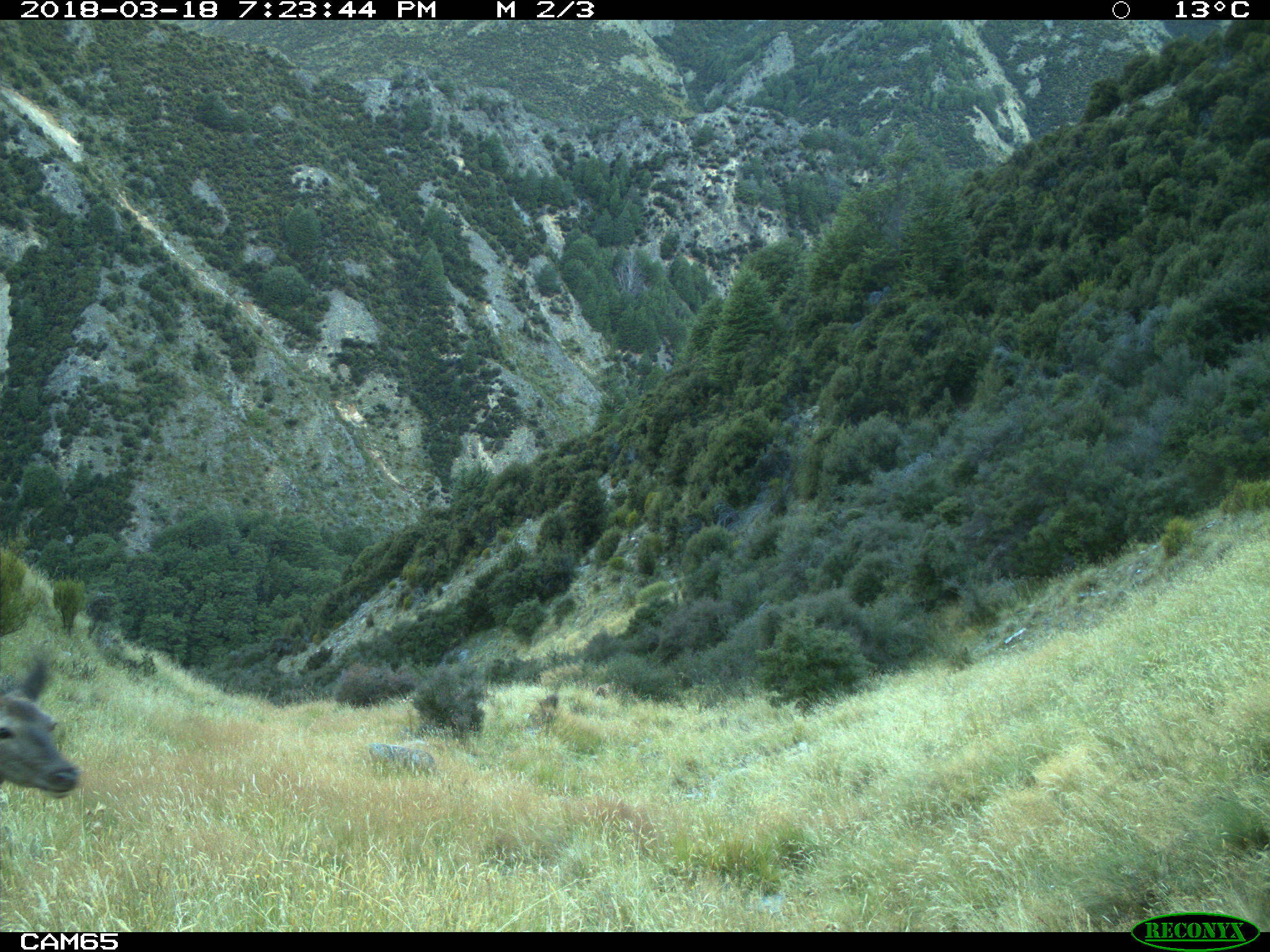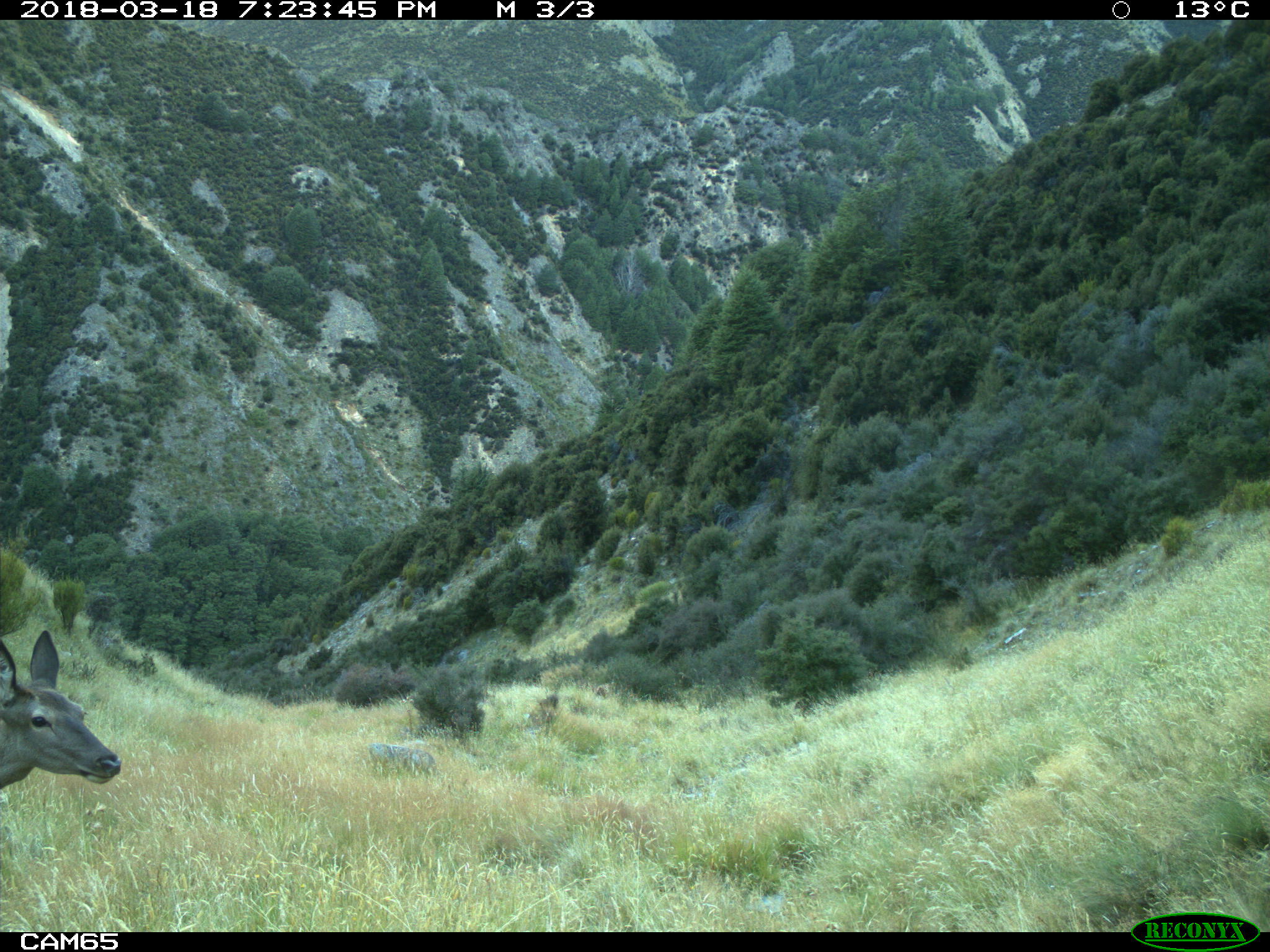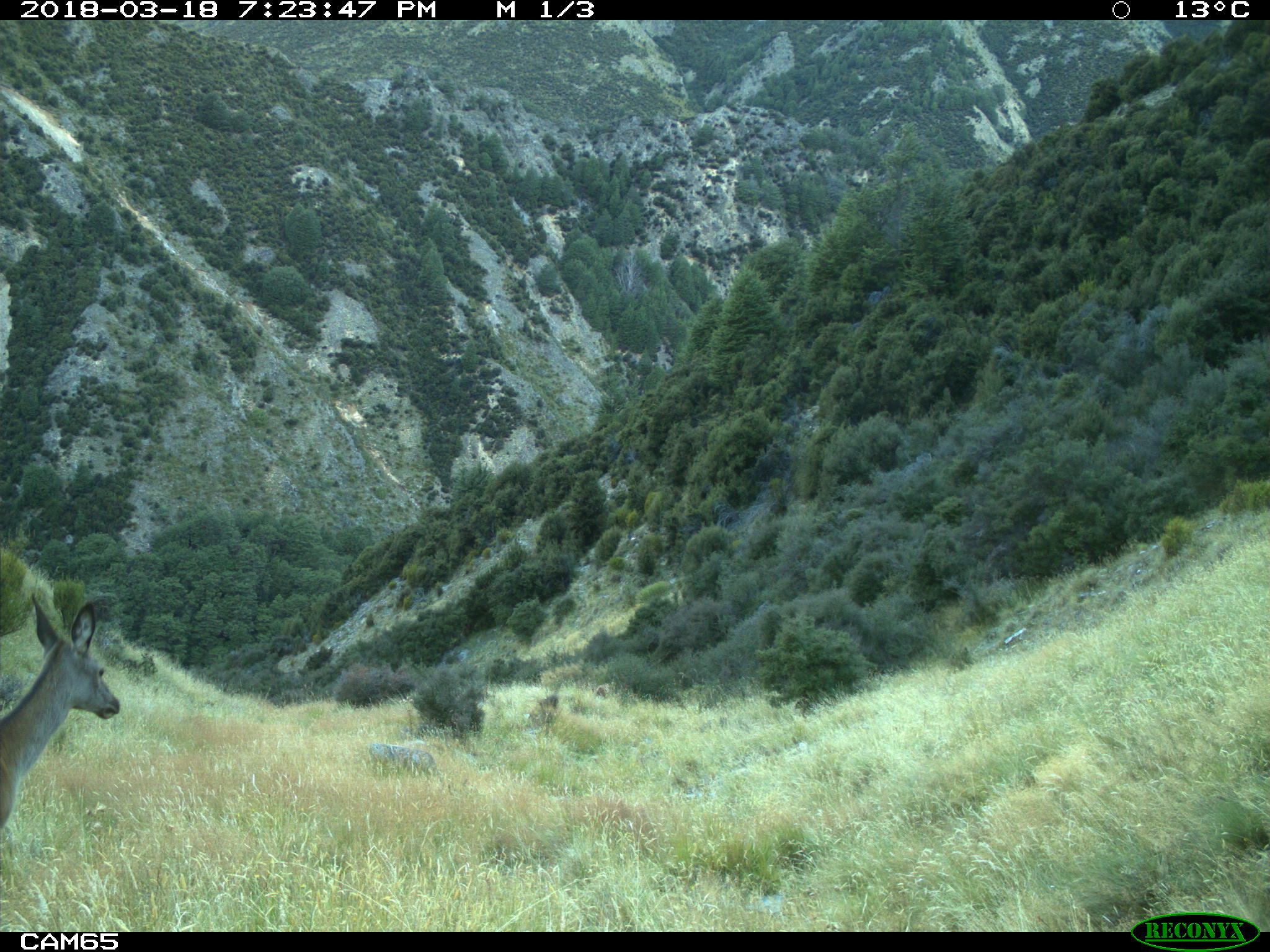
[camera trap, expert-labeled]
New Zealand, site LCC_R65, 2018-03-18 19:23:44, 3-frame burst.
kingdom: Animalia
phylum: Chordata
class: Mammalia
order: Artiodactyla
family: Cervidae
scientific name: Cervidae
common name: deer